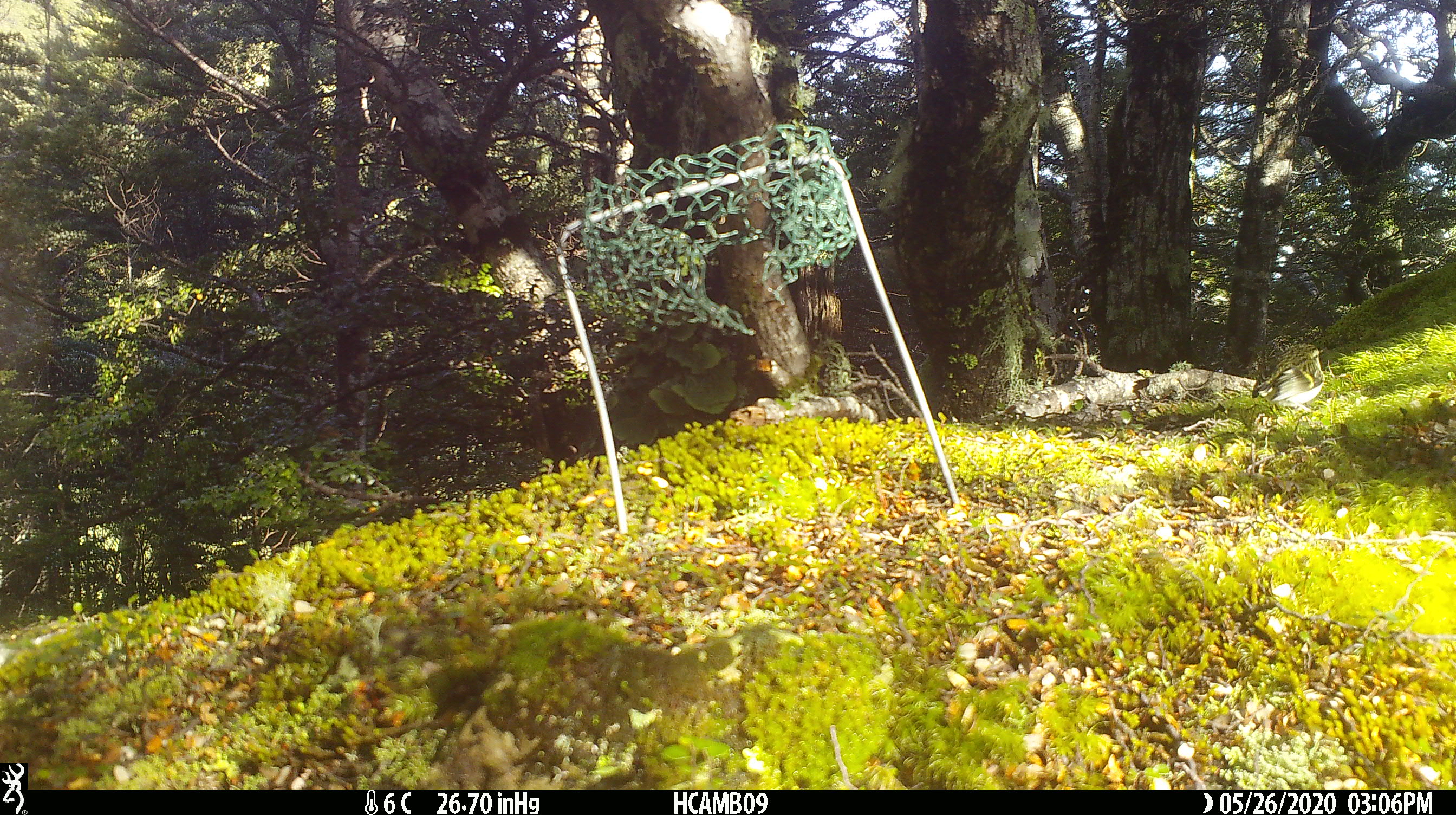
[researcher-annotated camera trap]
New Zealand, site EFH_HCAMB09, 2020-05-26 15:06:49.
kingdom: Animalia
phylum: Chordata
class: Aves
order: Passeriformes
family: Acanthisittidae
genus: Acanthisitta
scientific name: Acanthisitta chloris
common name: rifleman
Rifleman (Acanthisitta chloris).